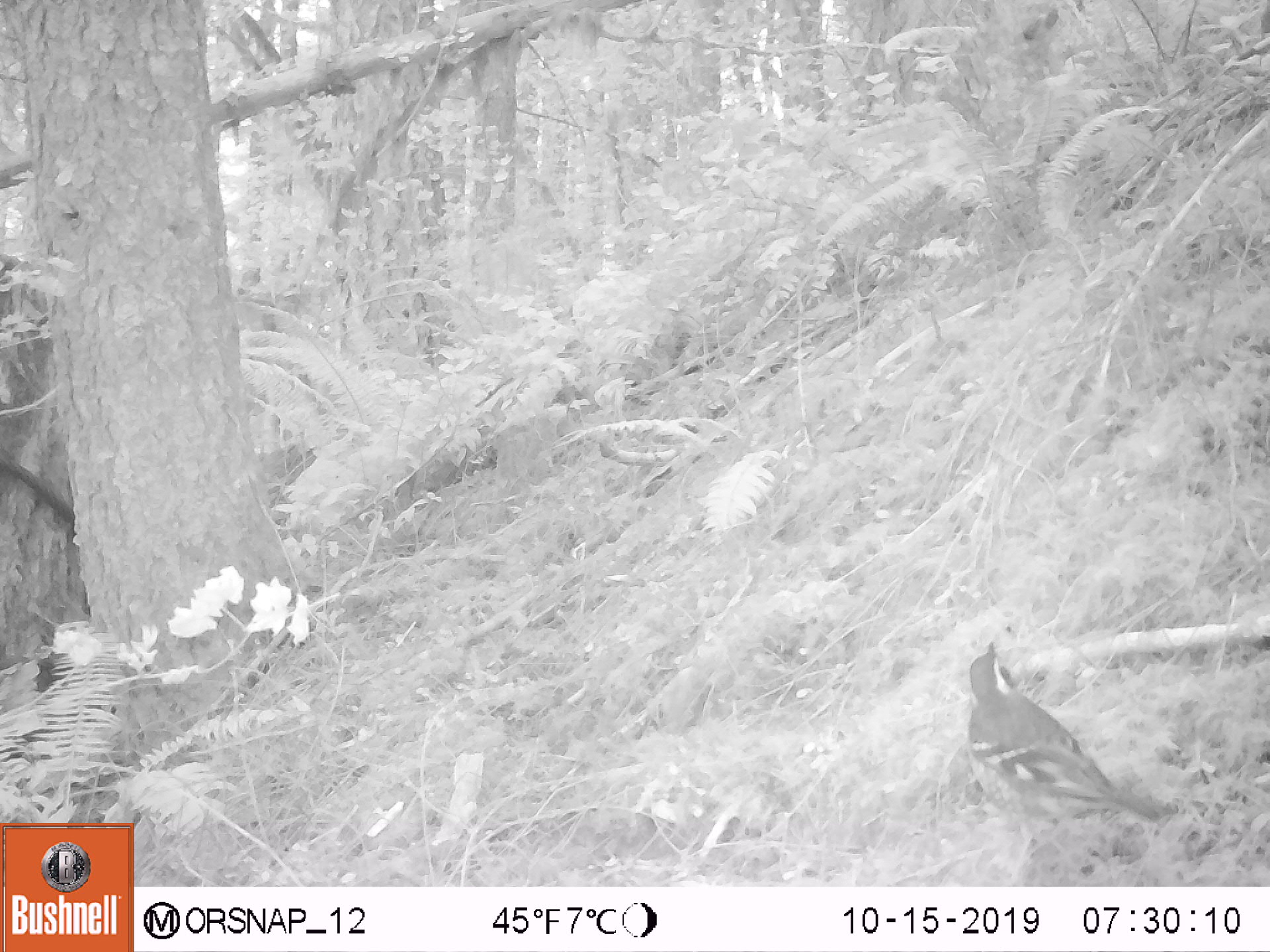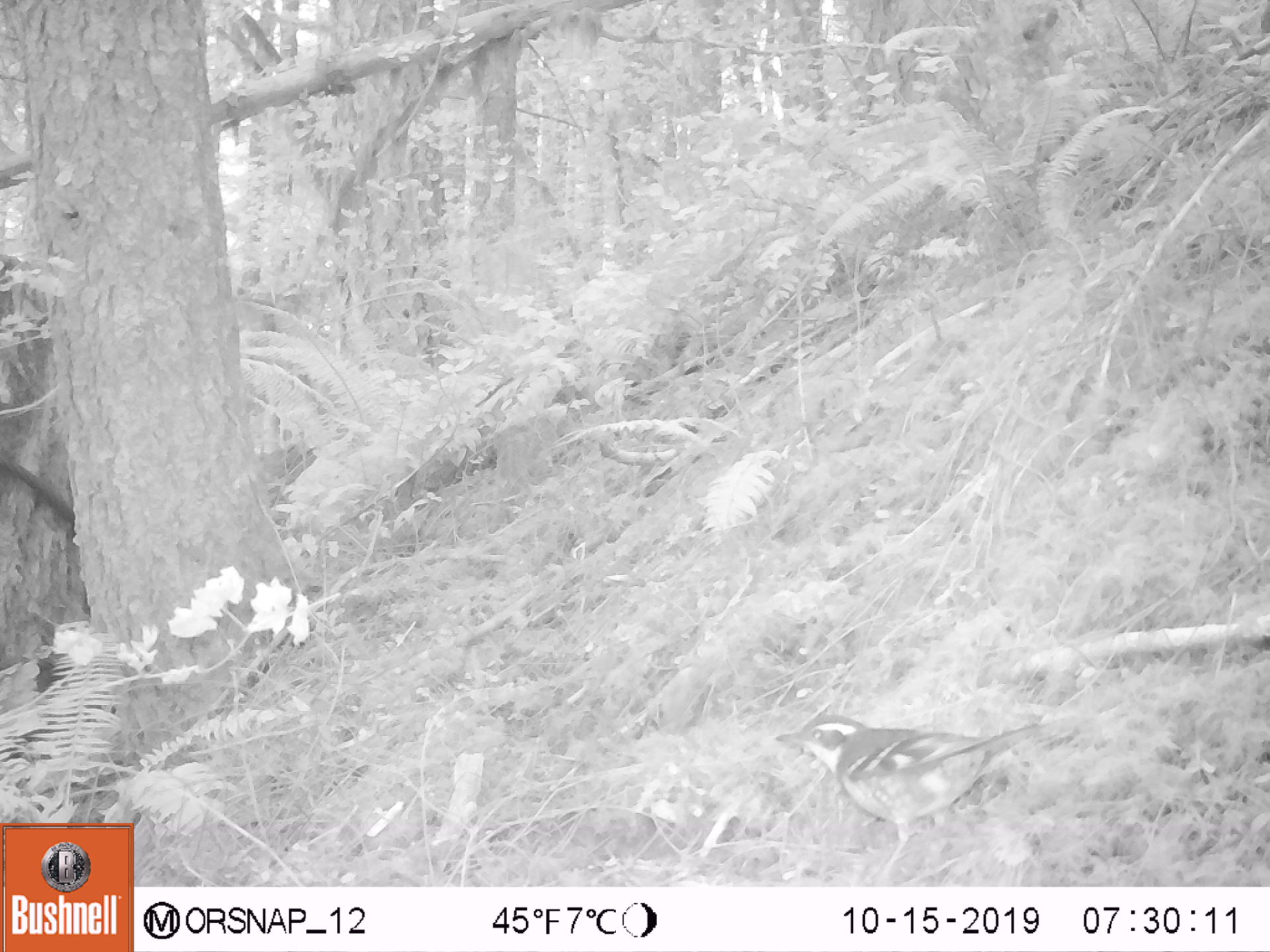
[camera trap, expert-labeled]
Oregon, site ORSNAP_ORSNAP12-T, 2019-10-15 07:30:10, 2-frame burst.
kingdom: Animalia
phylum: Chordata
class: Aves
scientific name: Aves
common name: bird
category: other bird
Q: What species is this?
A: Other bird (bird) (Aves).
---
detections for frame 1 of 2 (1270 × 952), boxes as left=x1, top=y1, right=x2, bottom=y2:
other bird: left=950, top=641, right=1173, bottom=854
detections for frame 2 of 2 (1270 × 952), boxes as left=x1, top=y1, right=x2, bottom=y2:
other bird: left=742, top=703, right=1059, bottom=880